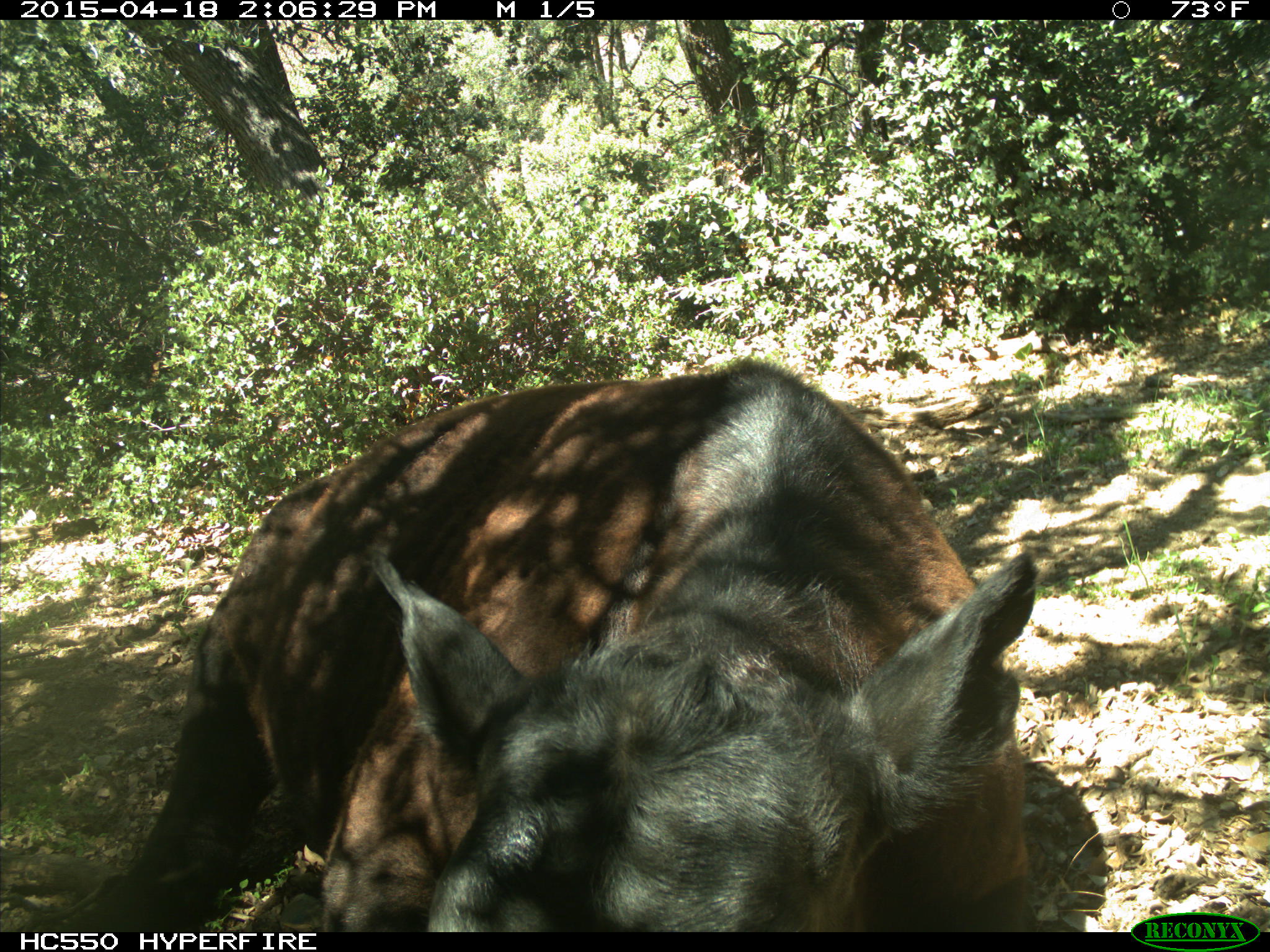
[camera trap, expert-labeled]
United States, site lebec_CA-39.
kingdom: Animalia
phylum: Chordata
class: Mammalia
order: Artiodactyla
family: Bovidae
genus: Bos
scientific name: Bos taurus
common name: domestic cow